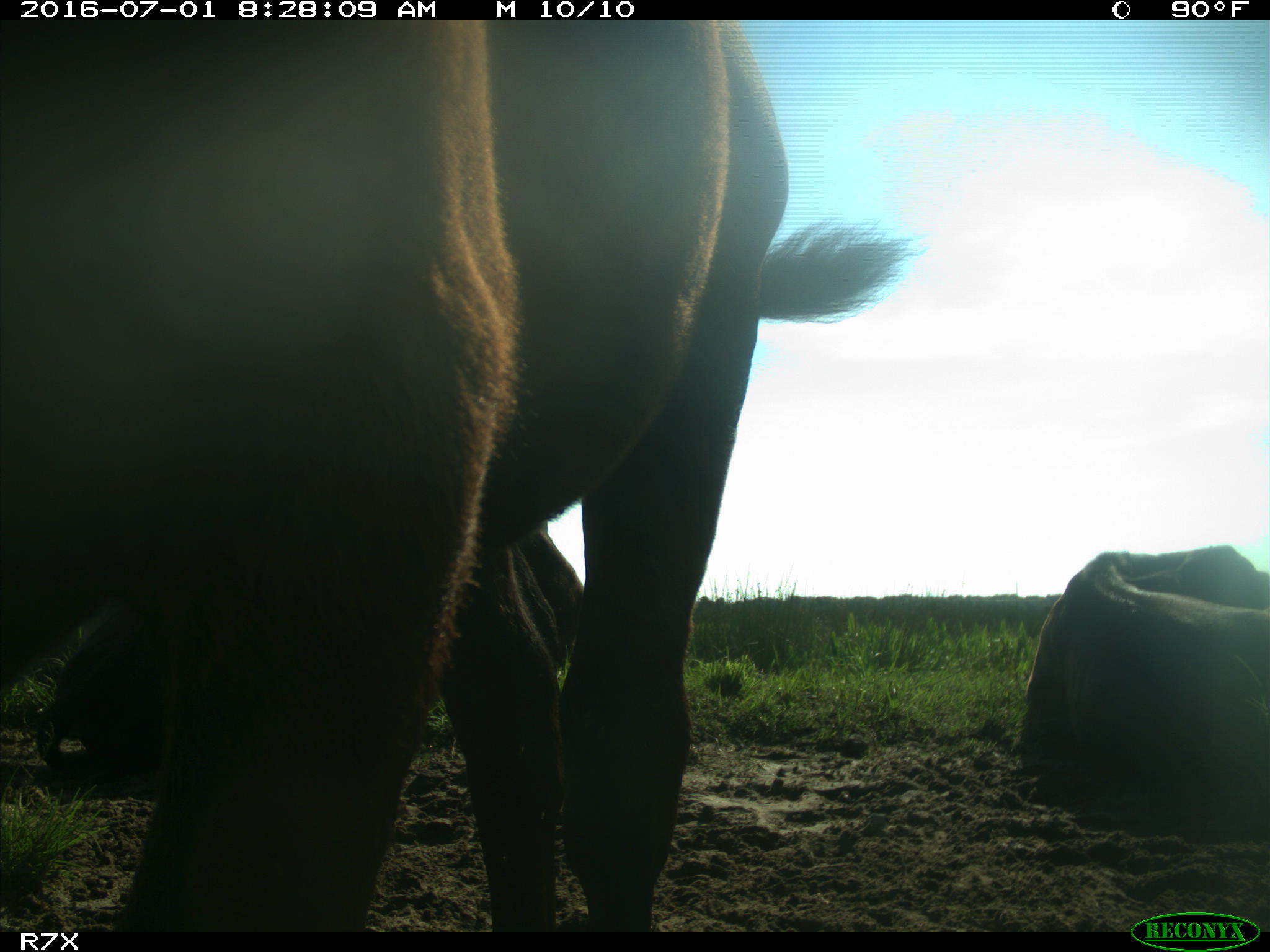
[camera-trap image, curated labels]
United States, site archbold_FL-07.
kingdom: Animalia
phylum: Chordata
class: Mammalia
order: Artiodactyla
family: Bovidae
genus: Bos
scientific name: Bos taurus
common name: domestic cow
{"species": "Bos taurus (domestic cow)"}